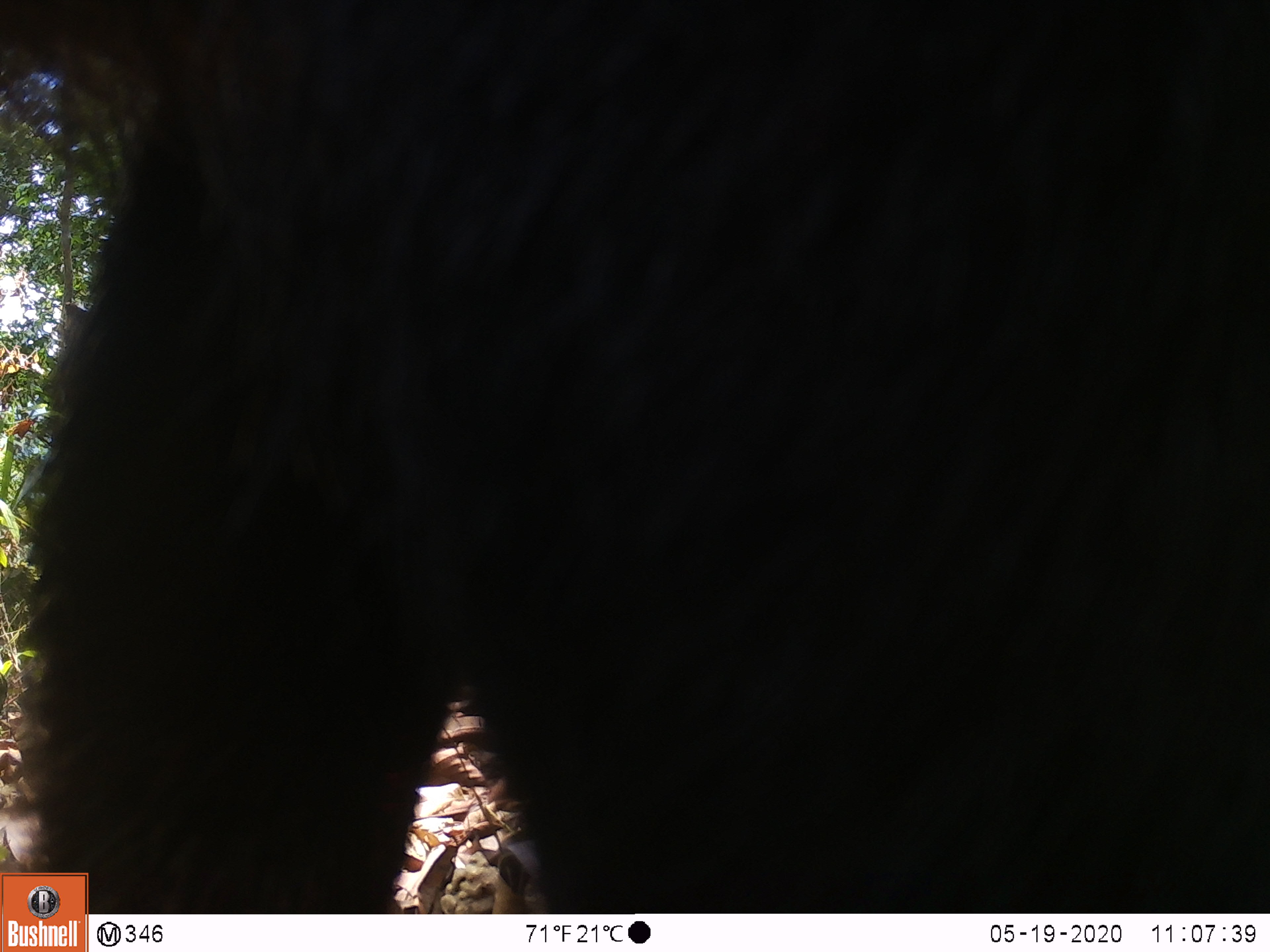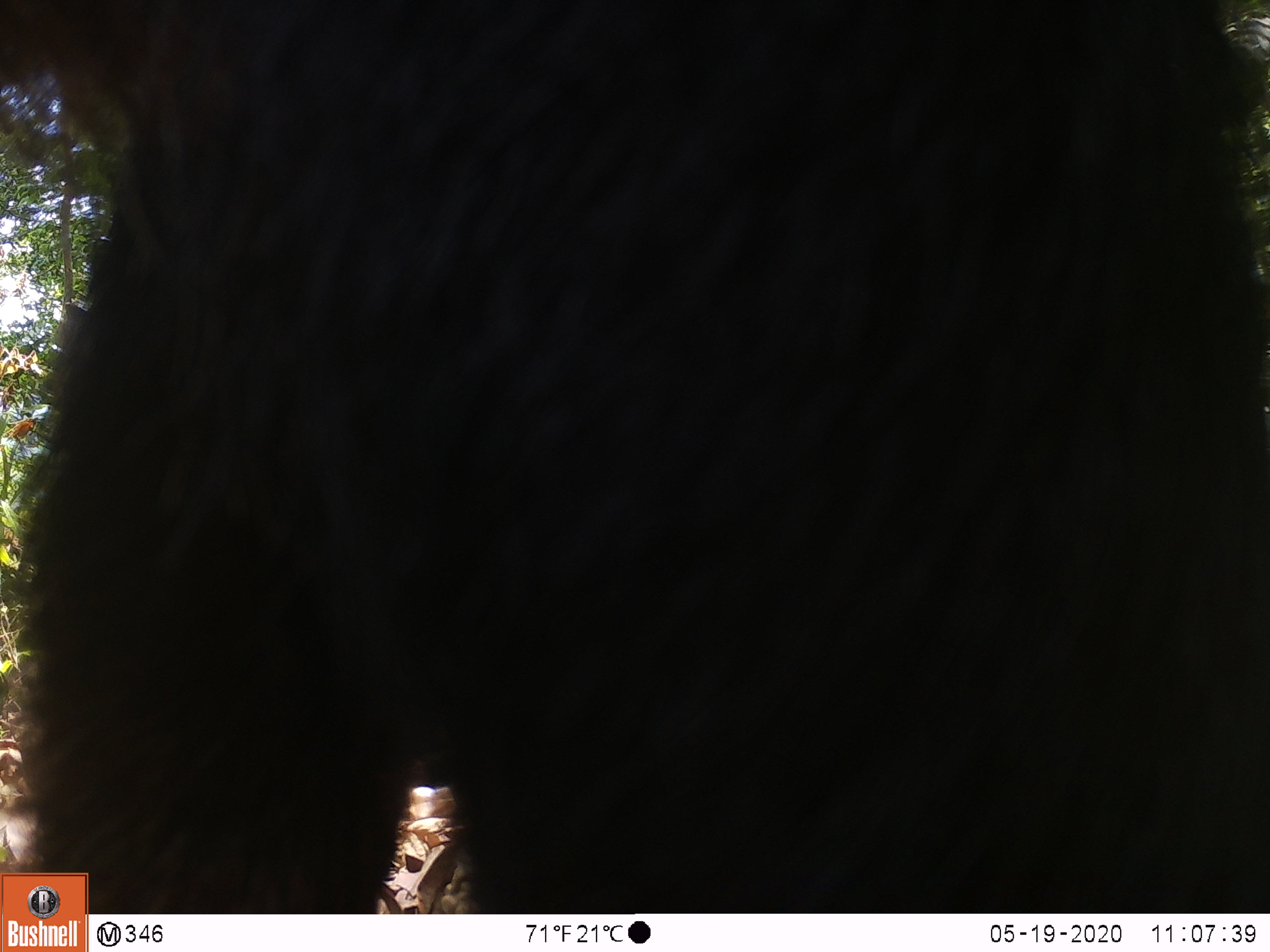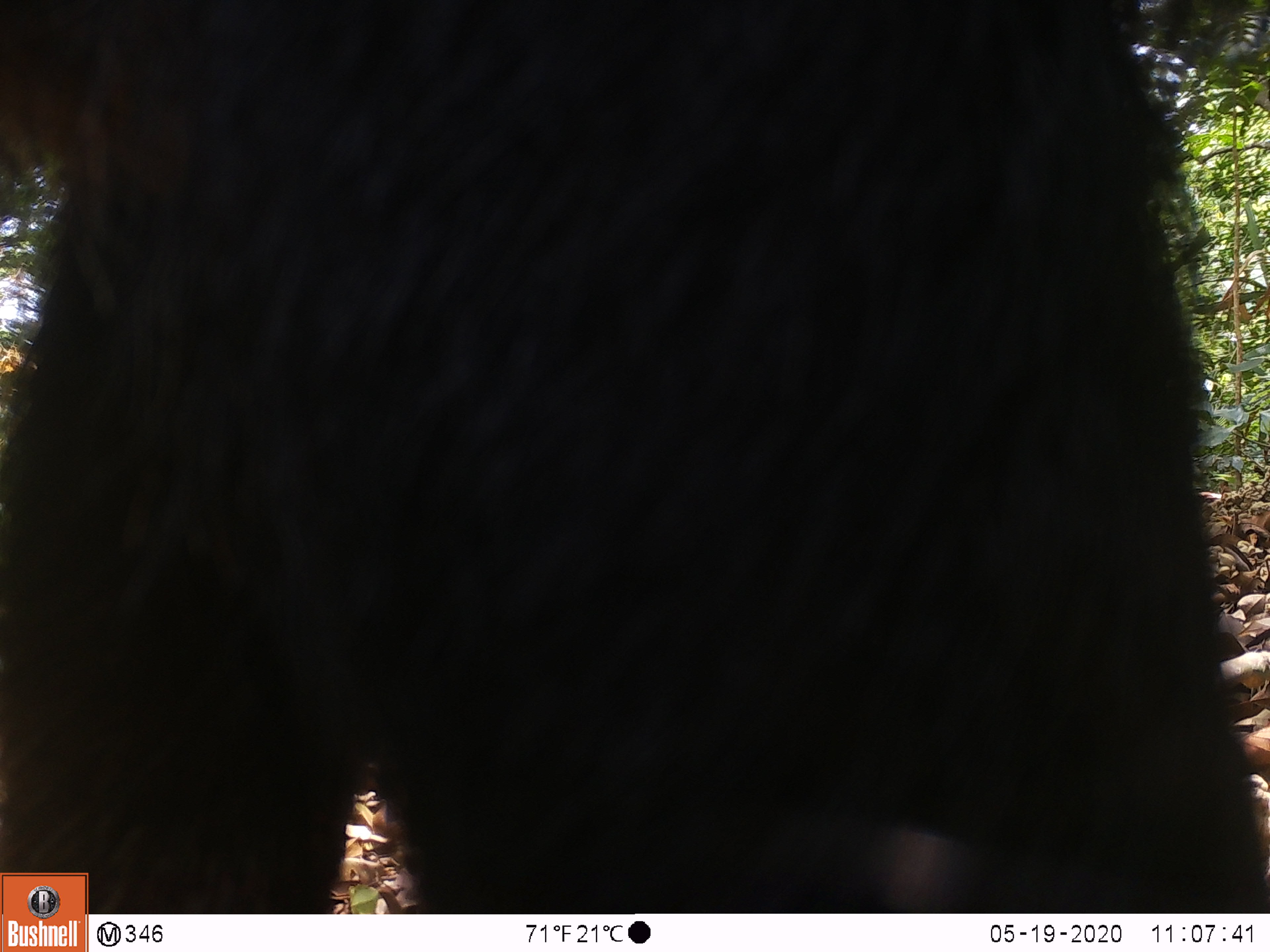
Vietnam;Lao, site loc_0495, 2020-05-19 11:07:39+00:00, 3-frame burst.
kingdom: Animalia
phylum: Chordata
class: Mammalia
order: Artiodactyla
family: Bovidae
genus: Capricornis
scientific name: Capricornis sumatraensis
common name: chinese serow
Chinese serow (Capricornis sumatraensis). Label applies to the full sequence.